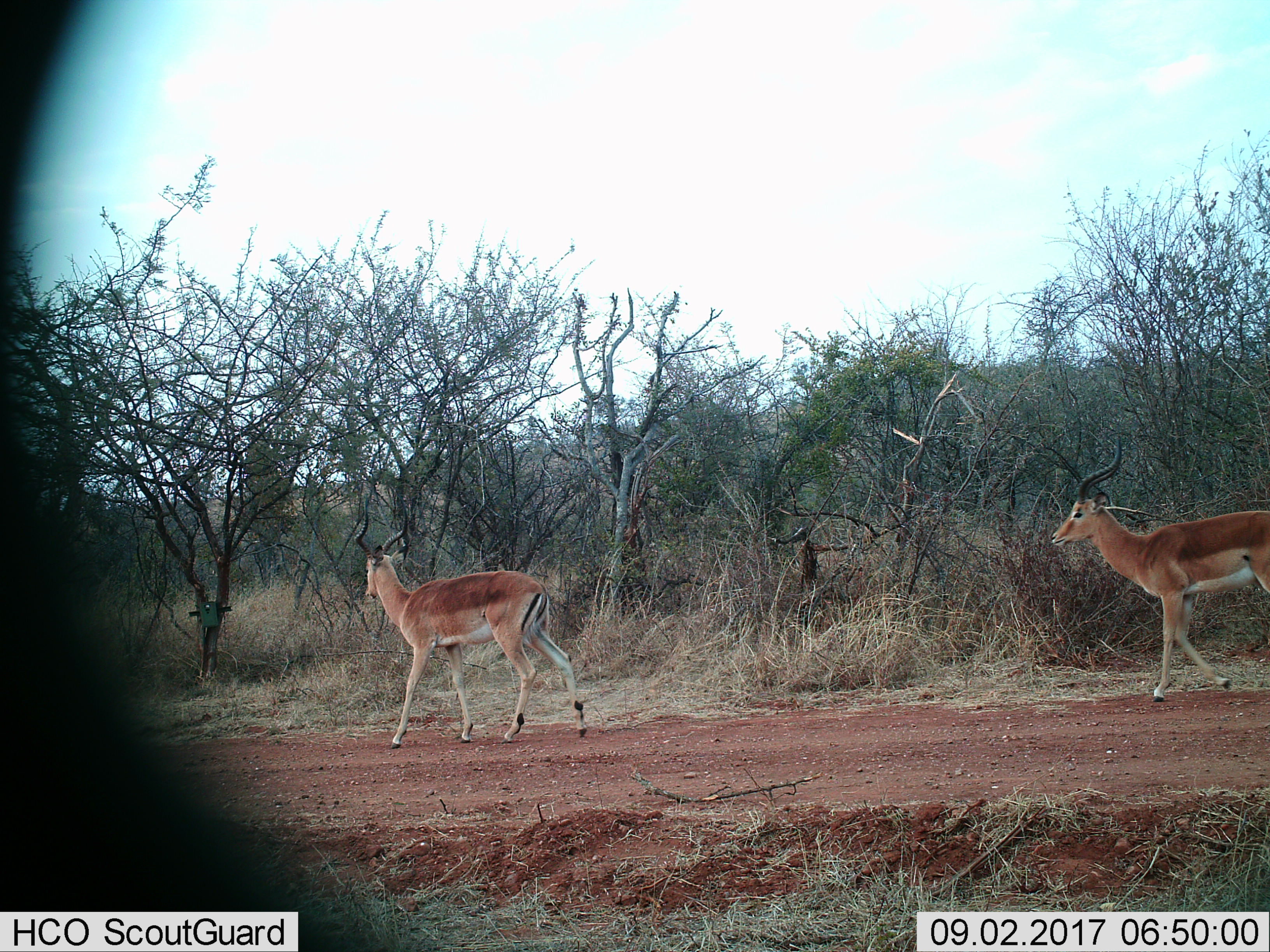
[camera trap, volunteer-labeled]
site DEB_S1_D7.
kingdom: Animalia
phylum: Chordata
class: Mammalia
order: Artiodactyla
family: Bovidae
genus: Aepyceros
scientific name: Aepyceros melampus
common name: impala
Impala (Aepyceros melampus), count 2. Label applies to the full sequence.